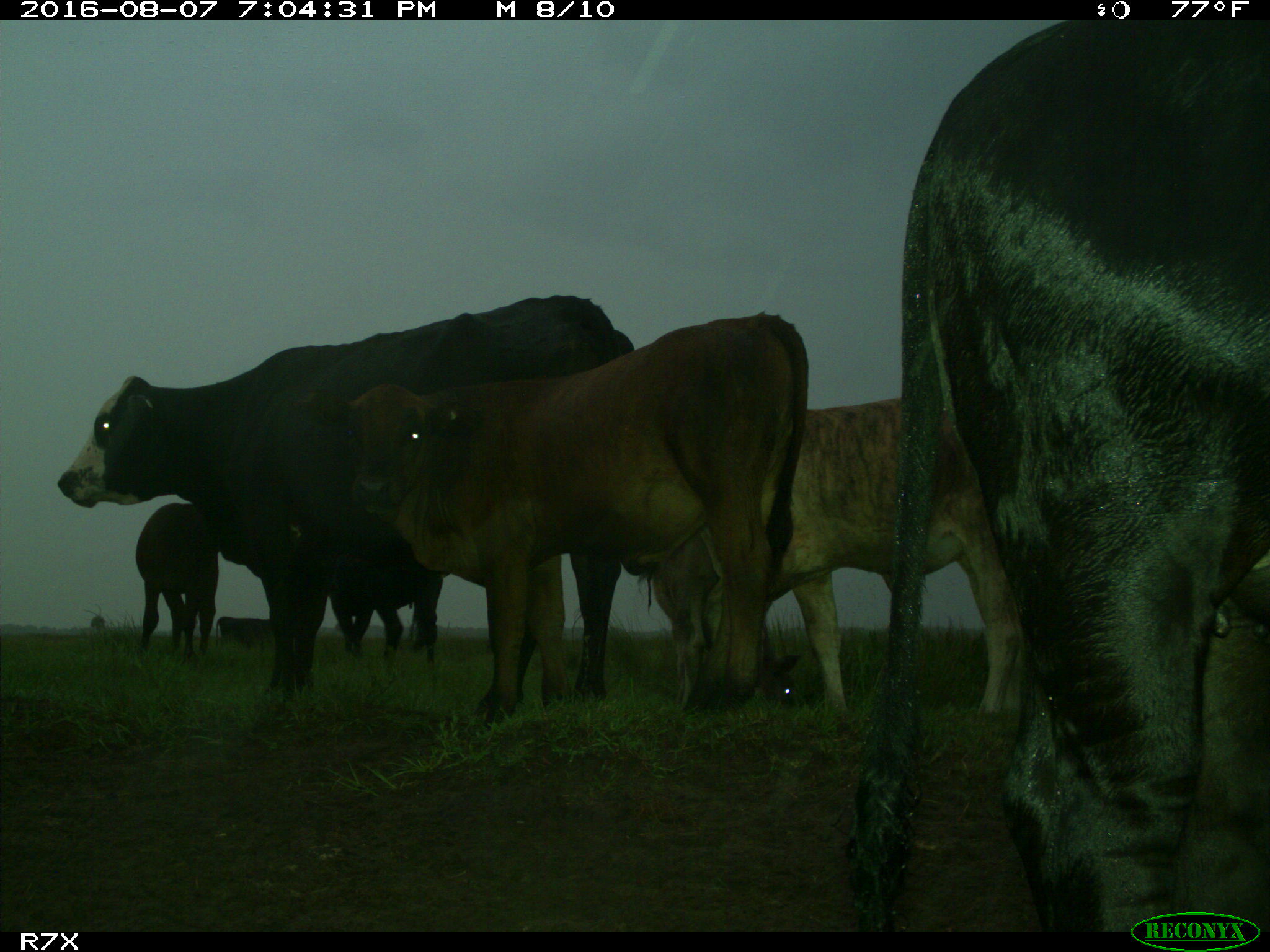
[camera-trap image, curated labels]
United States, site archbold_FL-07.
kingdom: Animalia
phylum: Chordata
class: Mammalia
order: Artiodactyla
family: Bovidae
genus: Bos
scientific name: Bos taurus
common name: domestic cow